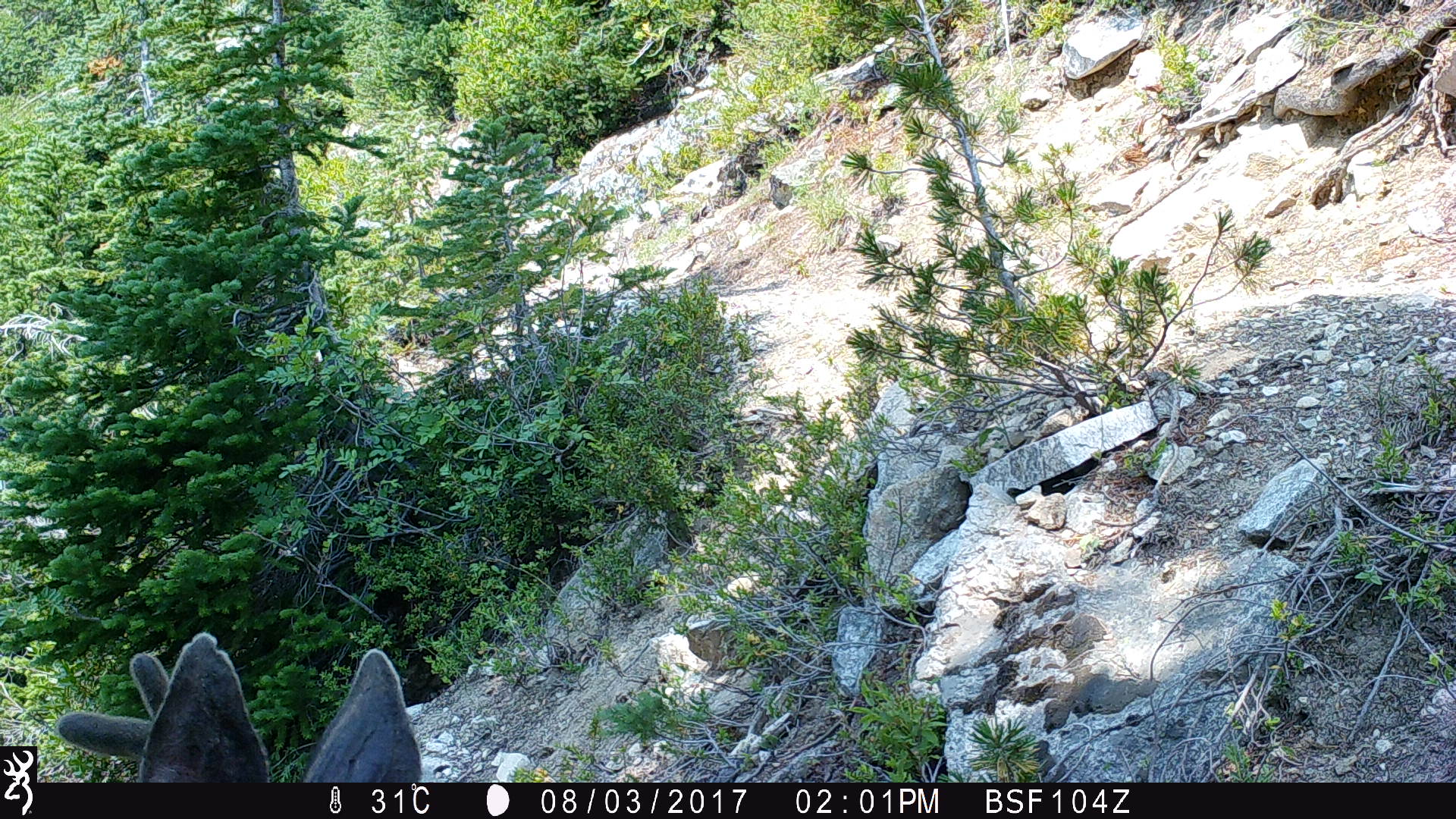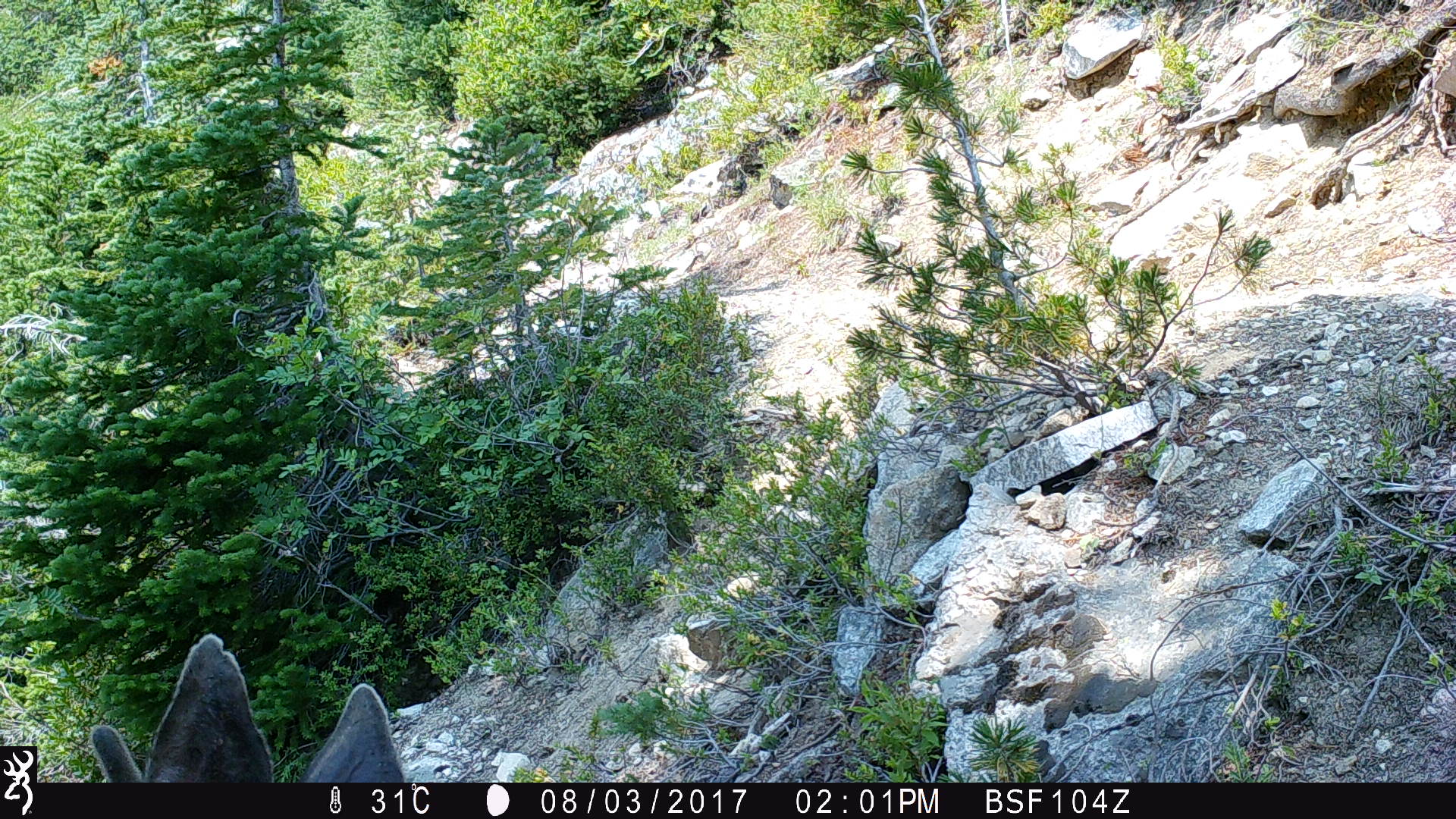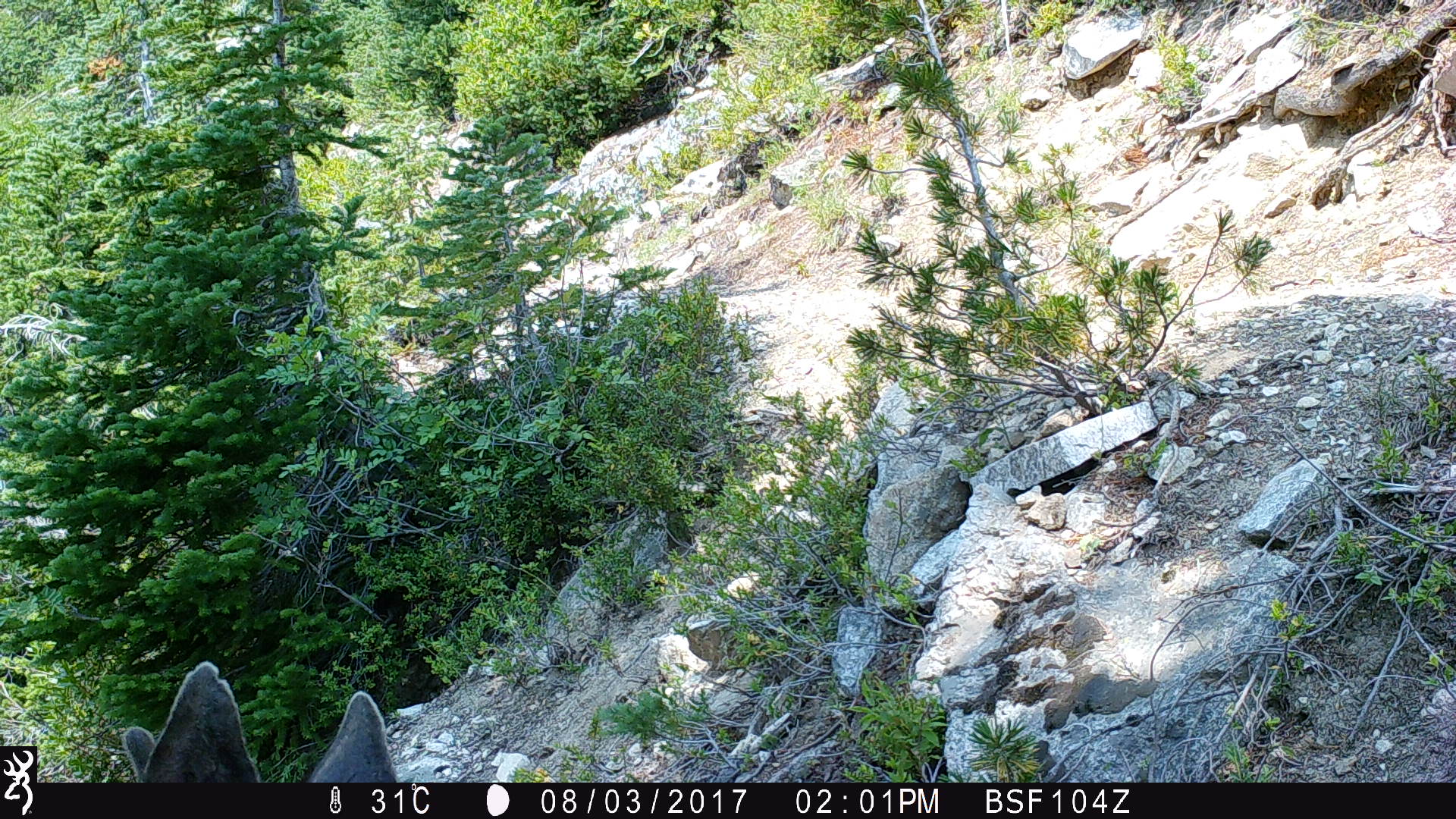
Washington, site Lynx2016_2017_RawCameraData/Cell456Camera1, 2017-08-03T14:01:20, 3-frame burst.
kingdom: Animalia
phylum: Chordata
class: Mammalia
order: Artiodactyla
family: Cervidae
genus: Odocoileus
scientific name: Odocoileus hemionus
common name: mule deer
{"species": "Odocoileus hemionus (mule deer)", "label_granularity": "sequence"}